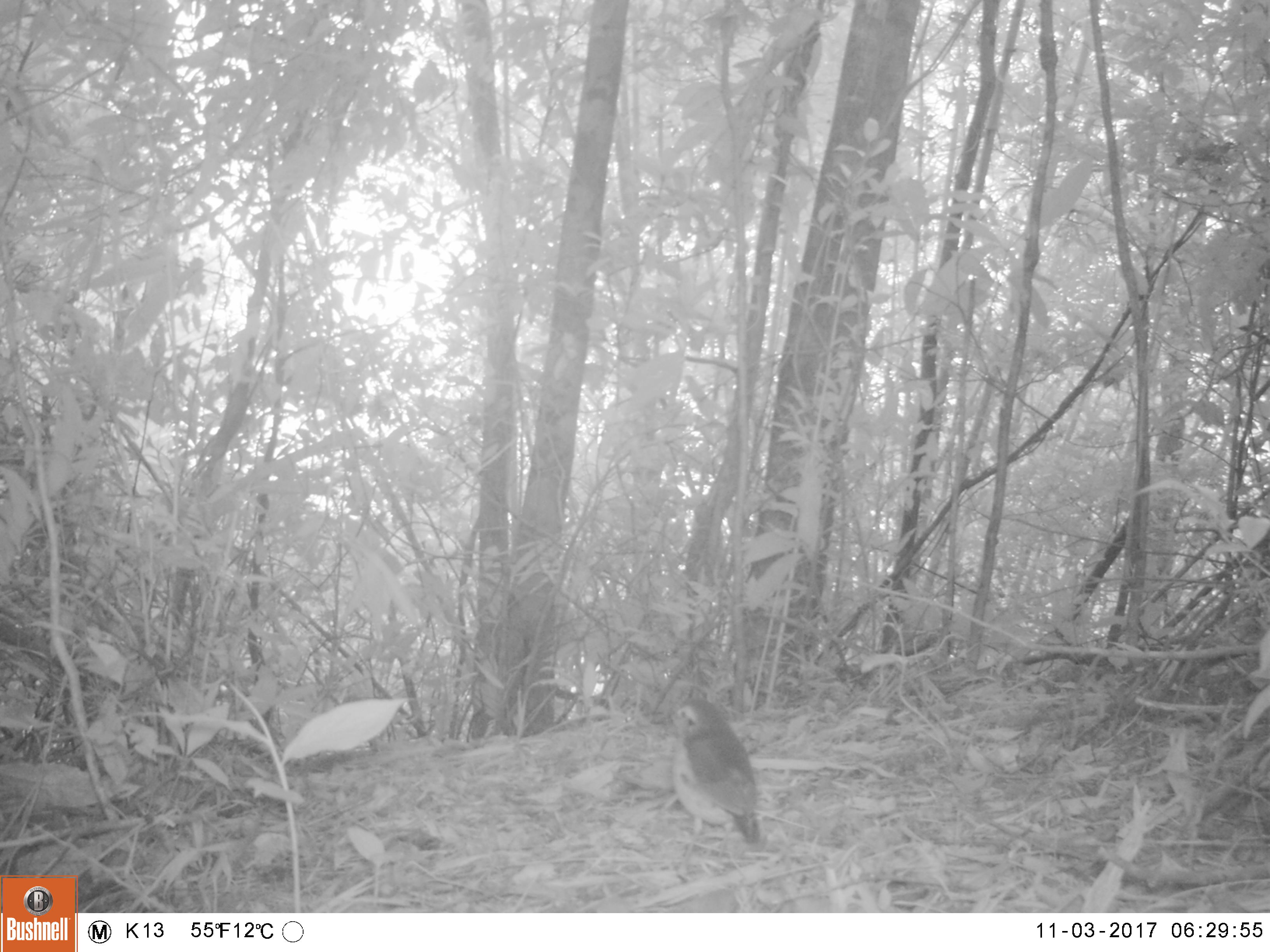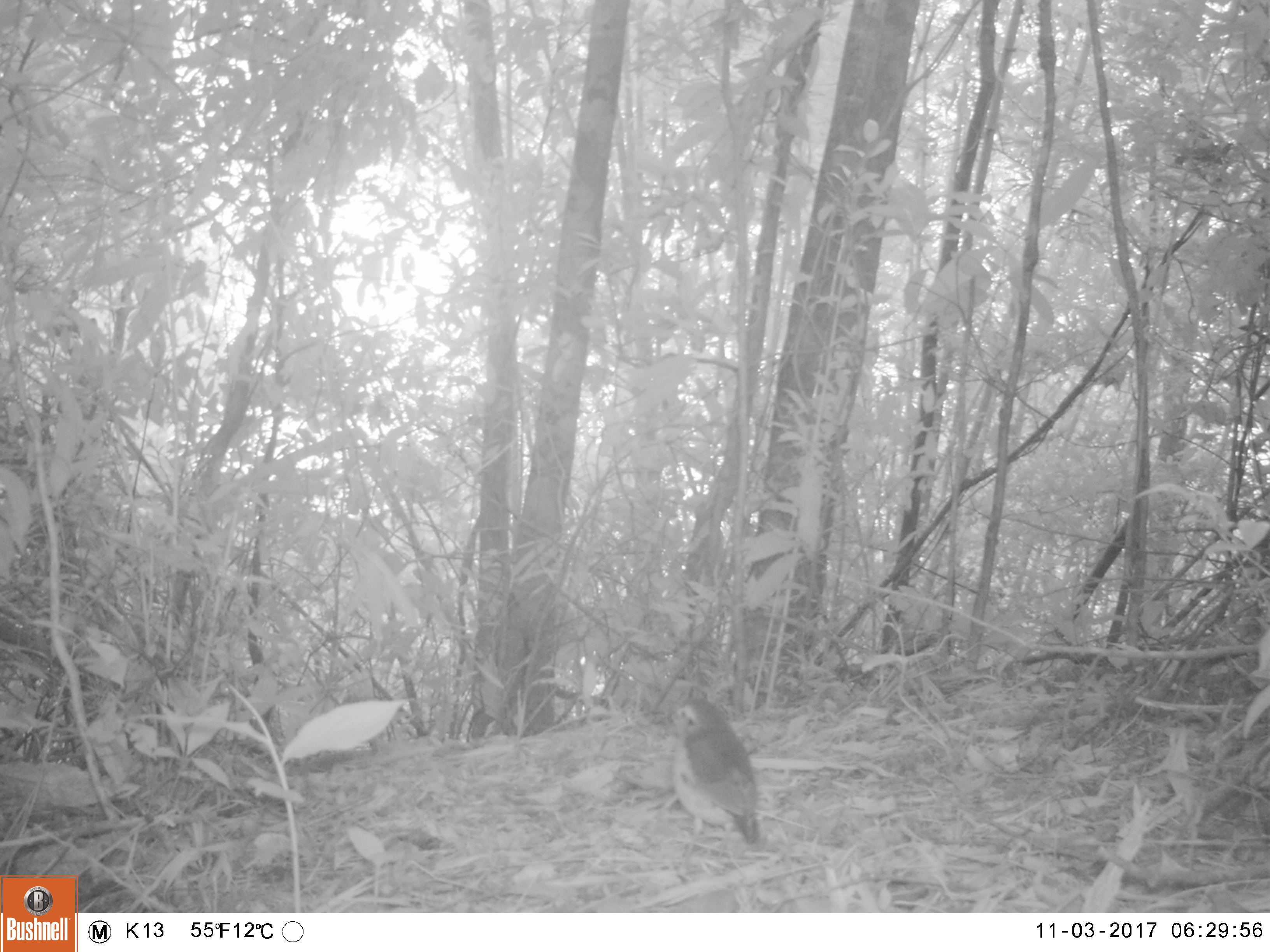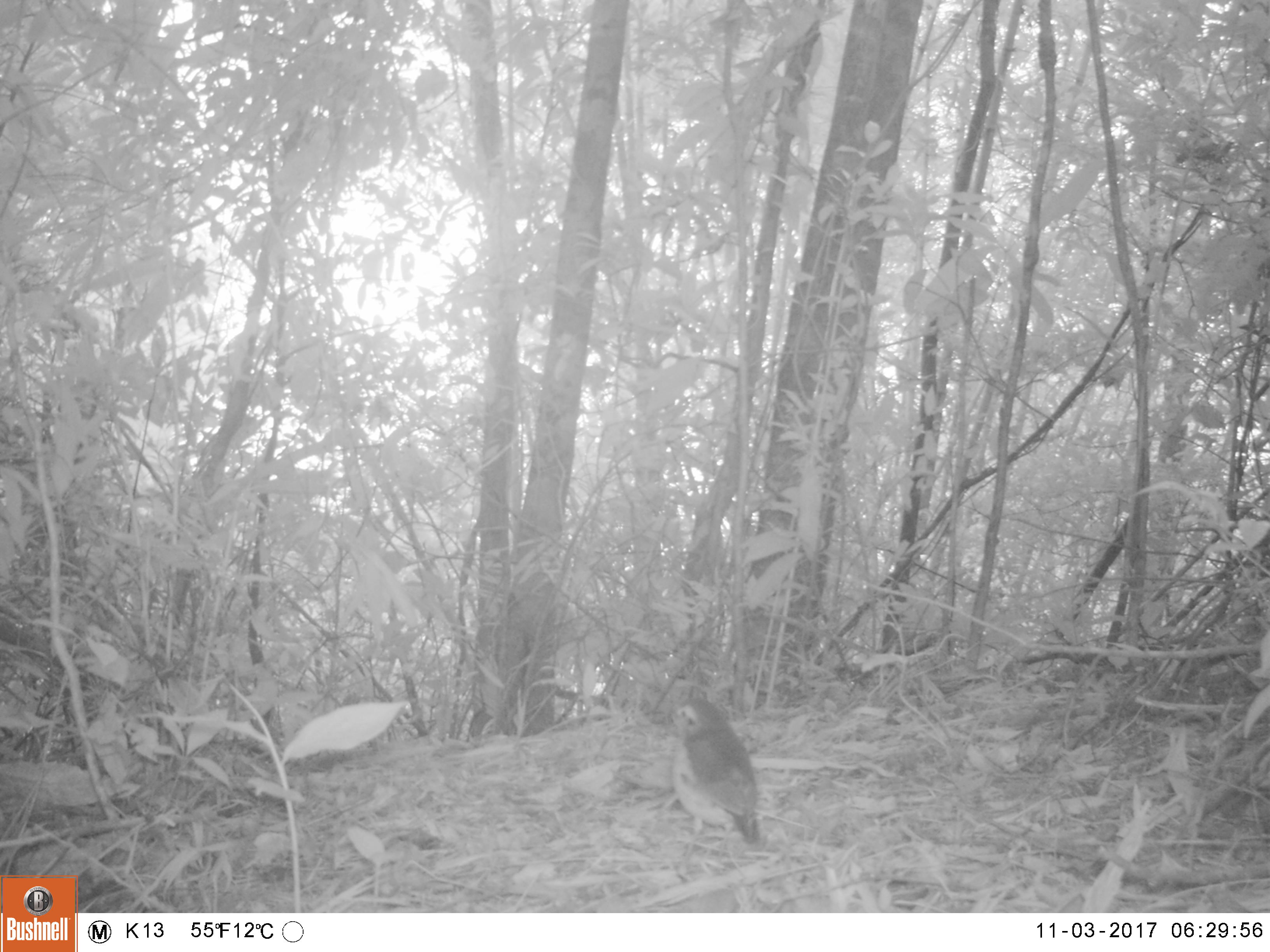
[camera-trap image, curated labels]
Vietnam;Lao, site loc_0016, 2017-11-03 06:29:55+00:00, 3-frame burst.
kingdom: Animalia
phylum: Chordata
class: Aves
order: Passeriformes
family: Muscicapidae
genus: Myophonus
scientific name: Myophonus caeruleus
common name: blue whistling thrush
Blue whistling thrush (Myophonus caeruleus). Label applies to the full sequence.